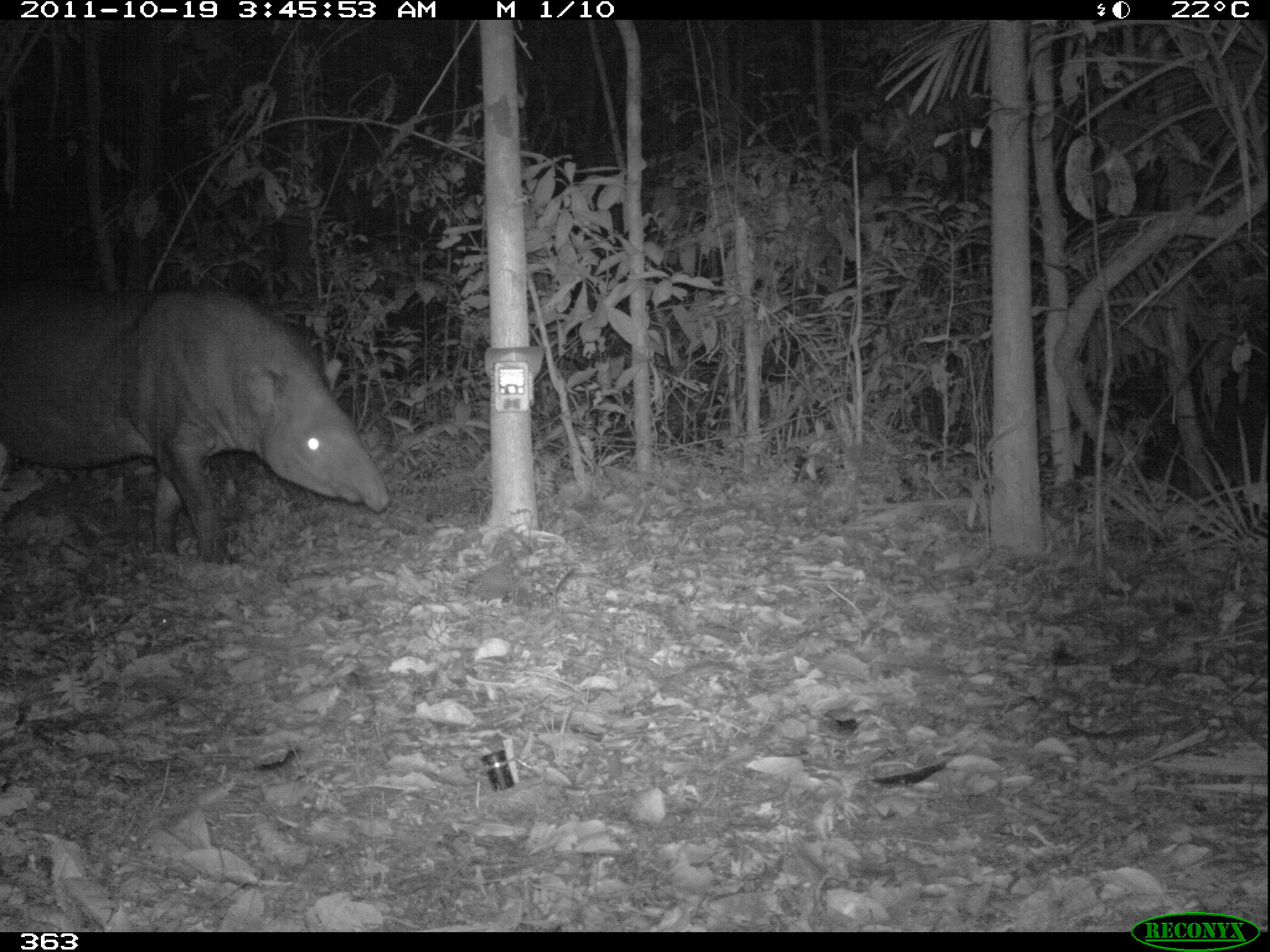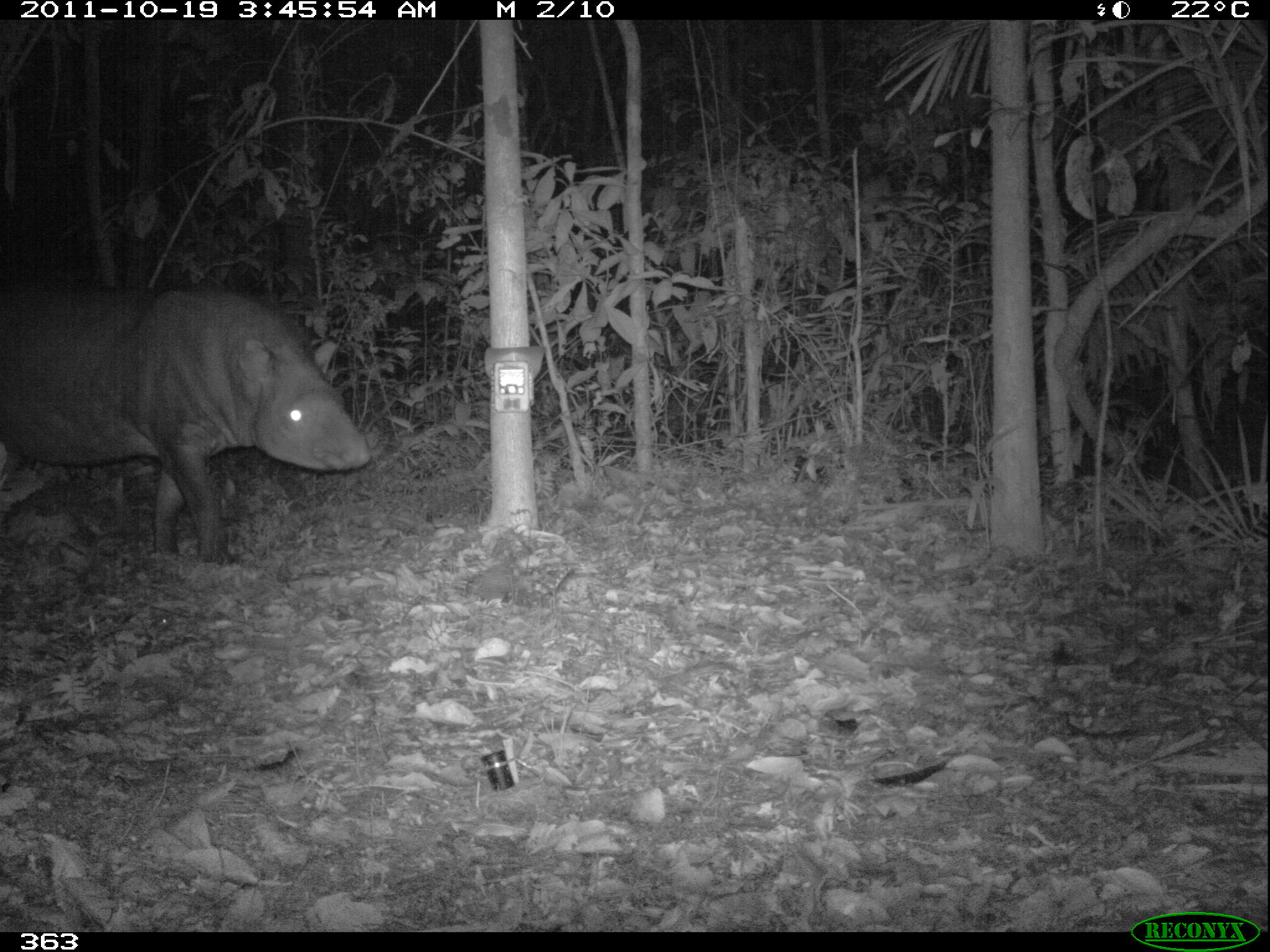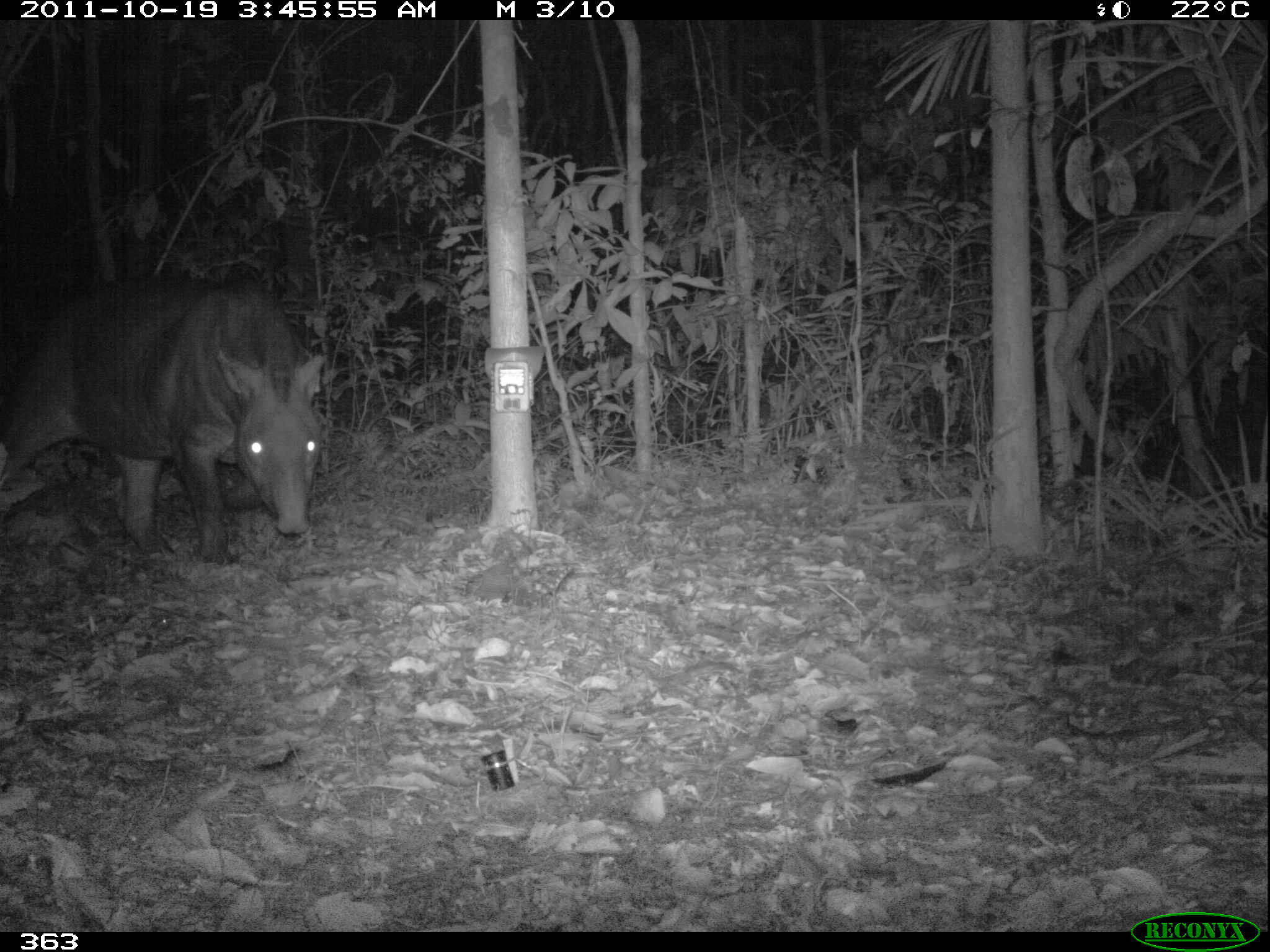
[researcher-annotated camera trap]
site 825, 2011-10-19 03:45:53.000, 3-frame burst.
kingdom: Animalia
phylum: Chordata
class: Mammalia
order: Perissodactyla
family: Tapiridae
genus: Tapirus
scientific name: Tapirus terrestris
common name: south american tapir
Tapirus terrestris (south american tapir).